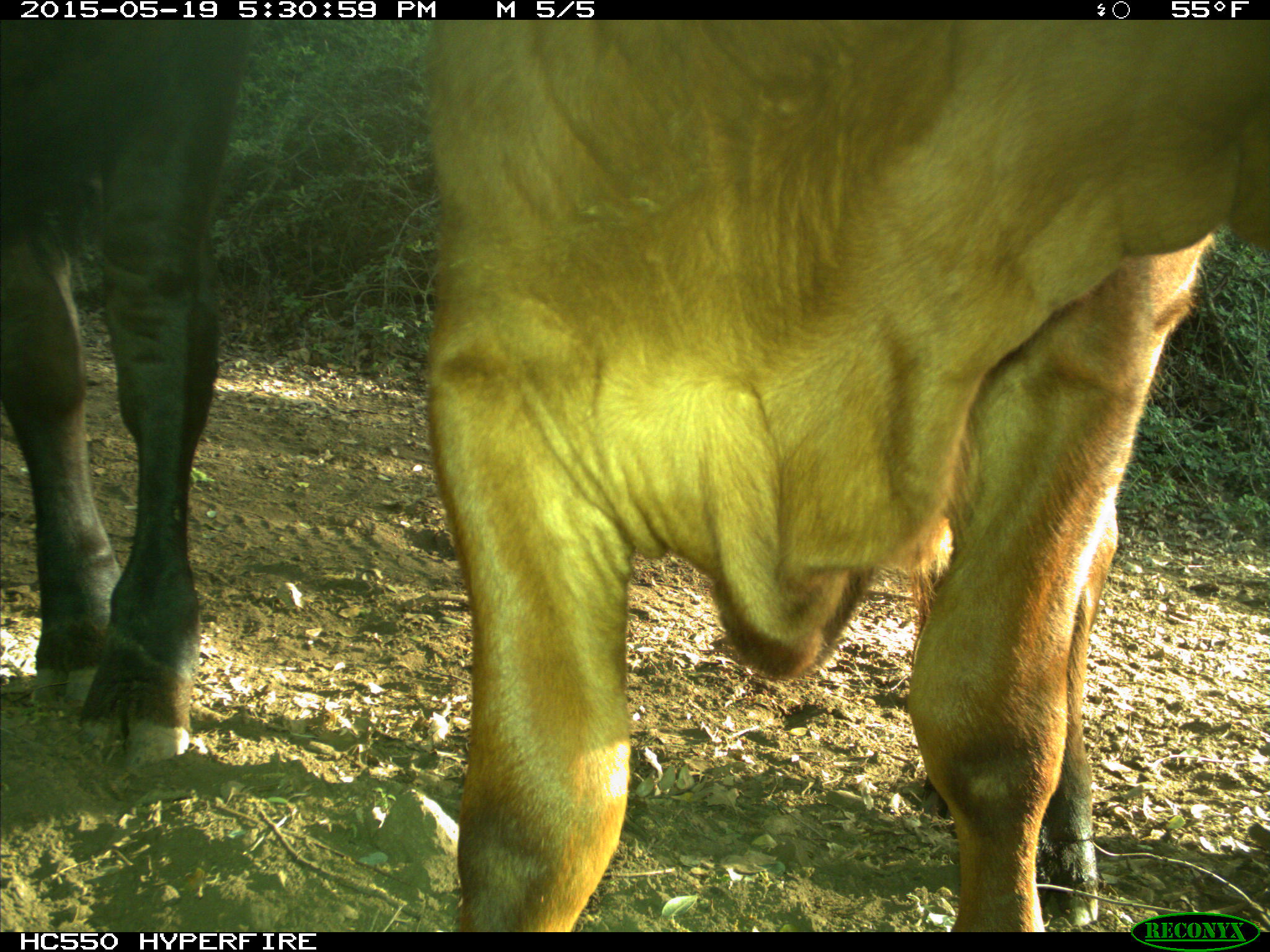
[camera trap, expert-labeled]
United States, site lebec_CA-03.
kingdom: Animalia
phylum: Chordata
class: Mammalia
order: Artiodactyla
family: Bovidae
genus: Bos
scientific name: Bos taurus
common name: domestic cow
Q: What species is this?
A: Bos taurus (domestic cow).